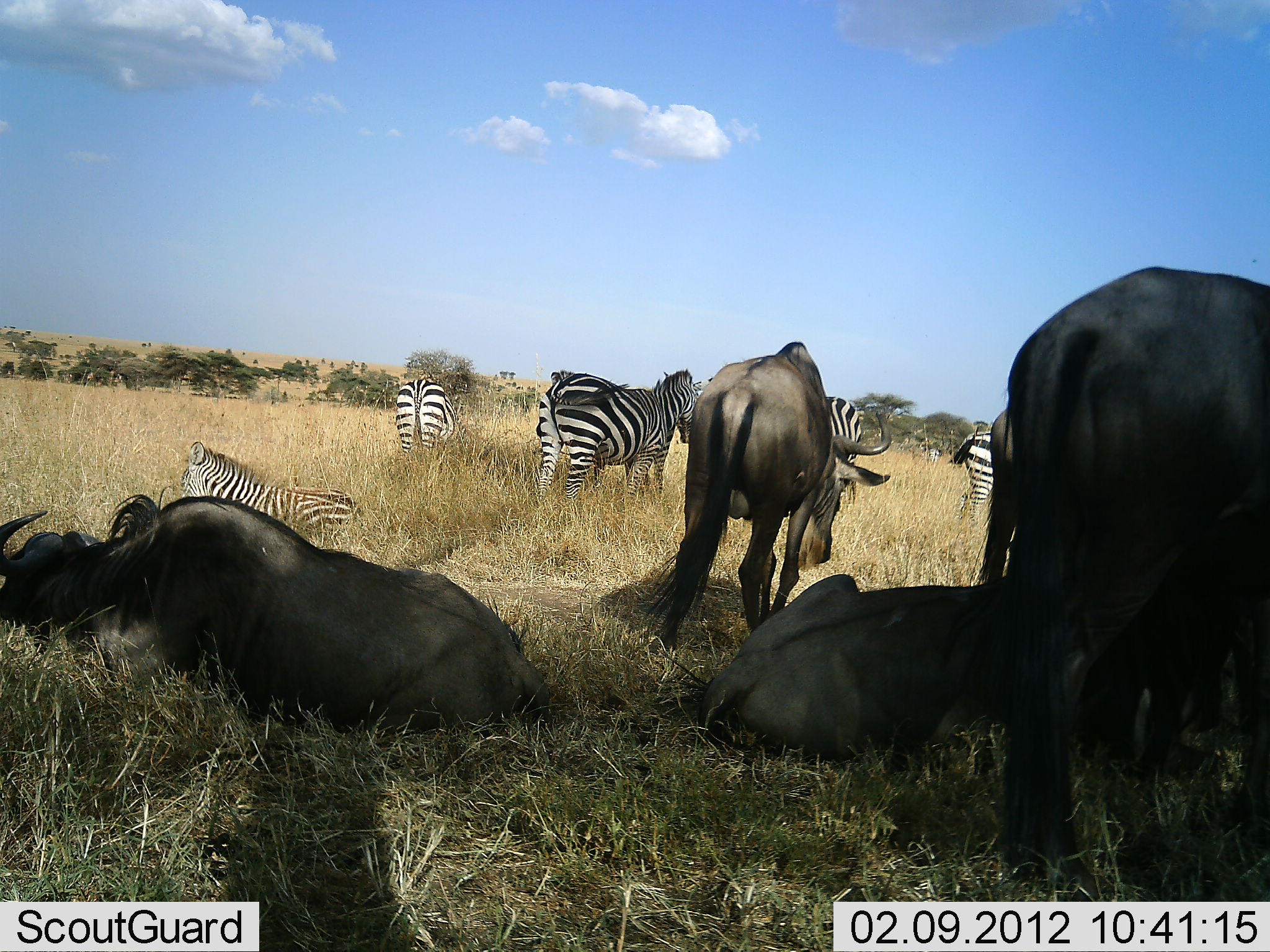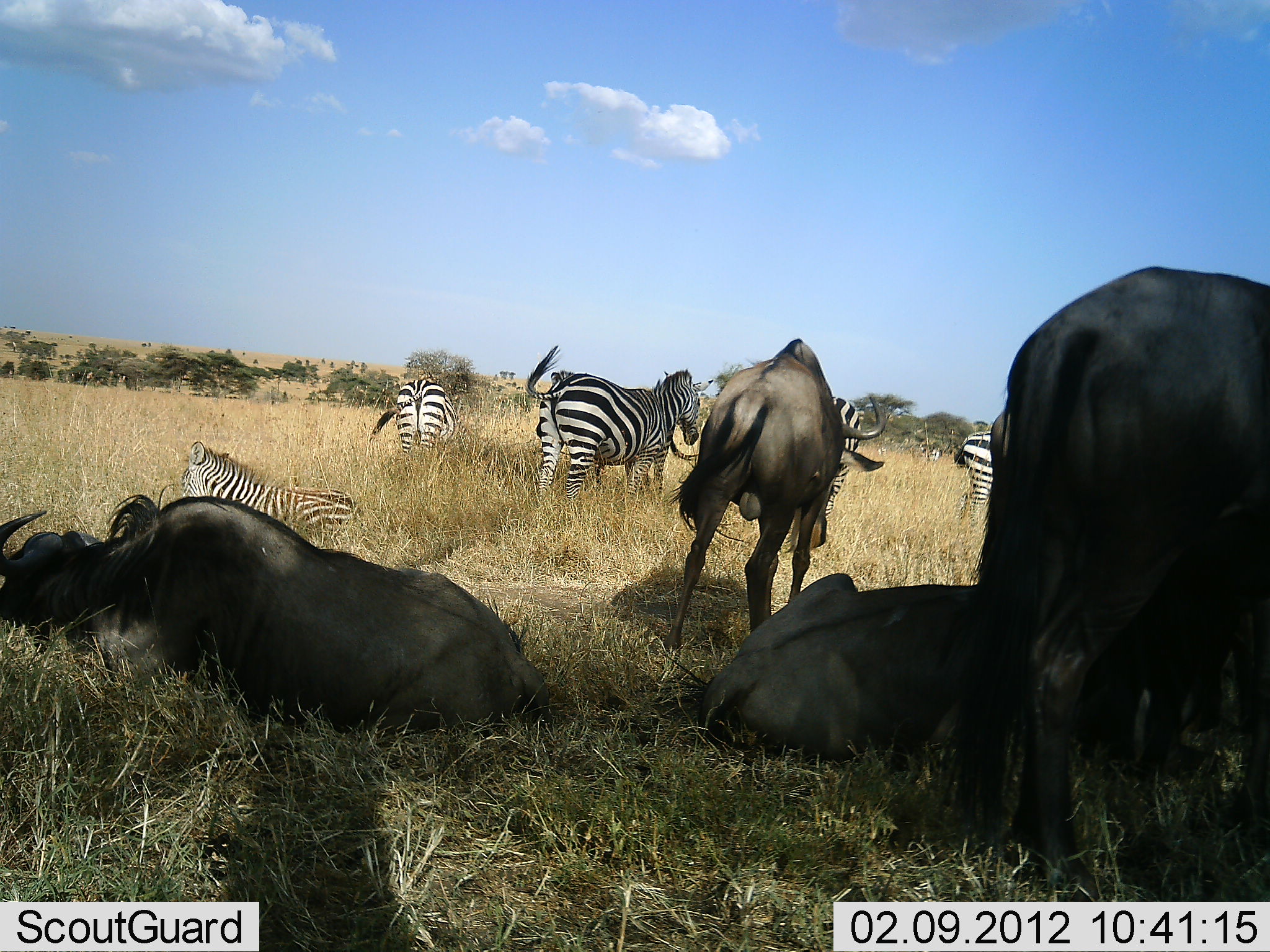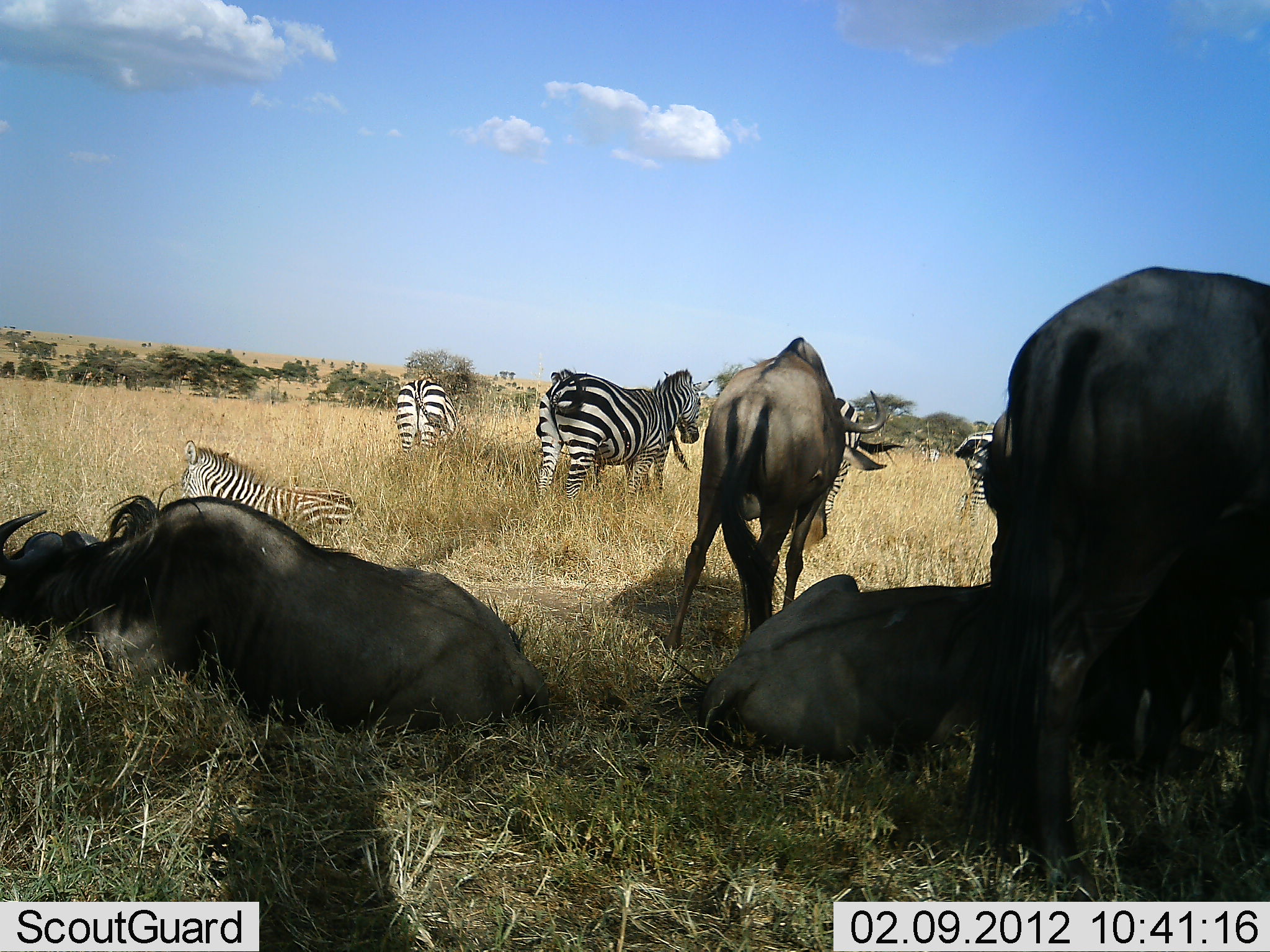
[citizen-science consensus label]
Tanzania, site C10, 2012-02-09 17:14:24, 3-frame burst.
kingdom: Animalia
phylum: Chordata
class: Mammalia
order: Artiodactyla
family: Bovidae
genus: Connochaetes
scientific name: Connochaetes taurinus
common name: blue wildebeest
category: wildebeest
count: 4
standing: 73%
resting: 100%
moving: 7%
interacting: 0%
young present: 0%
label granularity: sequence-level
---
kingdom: Animalia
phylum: Chordata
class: Mammalia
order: Perissodactyla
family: Equidae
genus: Equus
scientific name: Equus quagga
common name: plains zebra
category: zebra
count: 5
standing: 87%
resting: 87%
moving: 0%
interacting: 0%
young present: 7%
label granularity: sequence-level